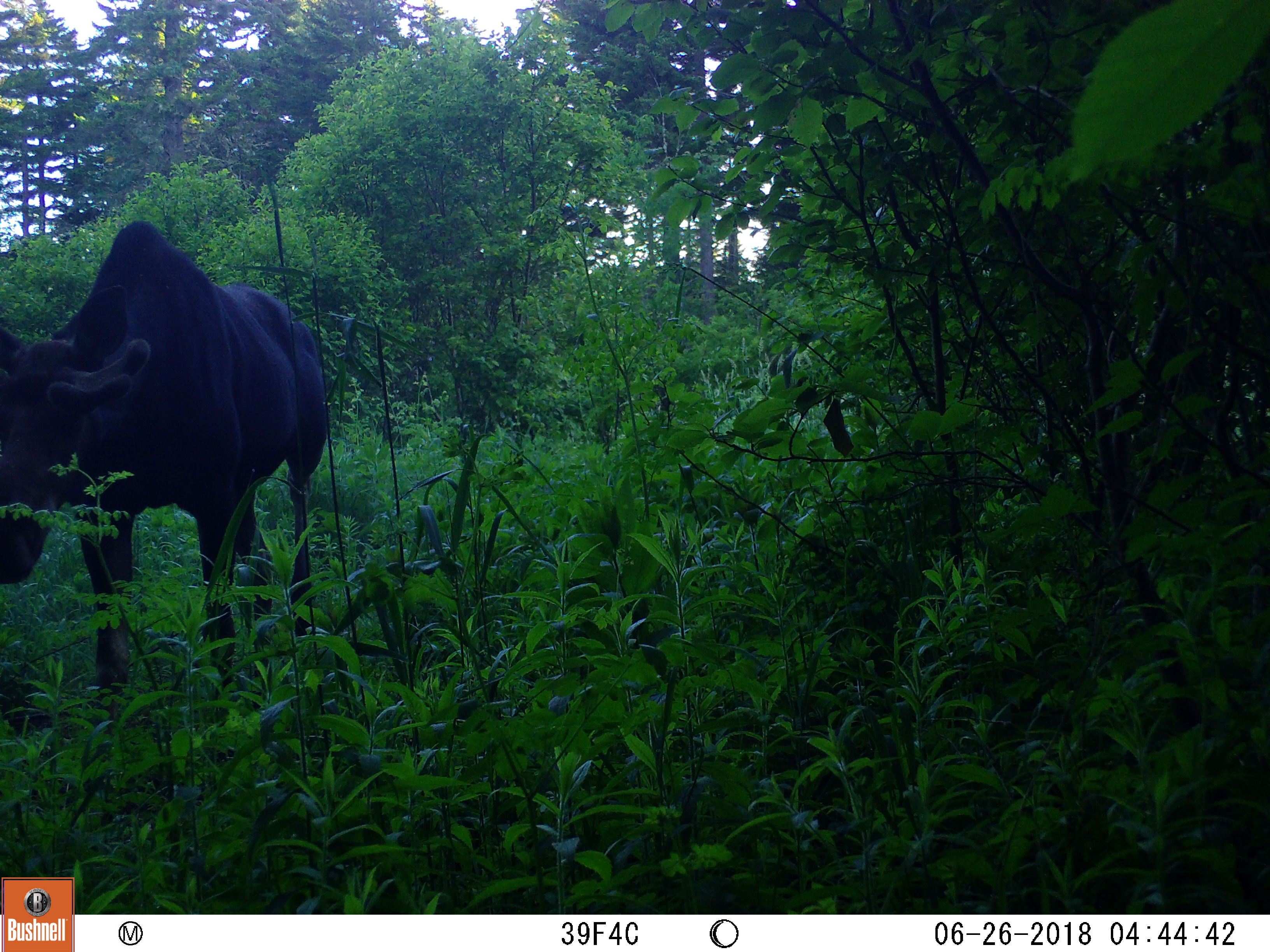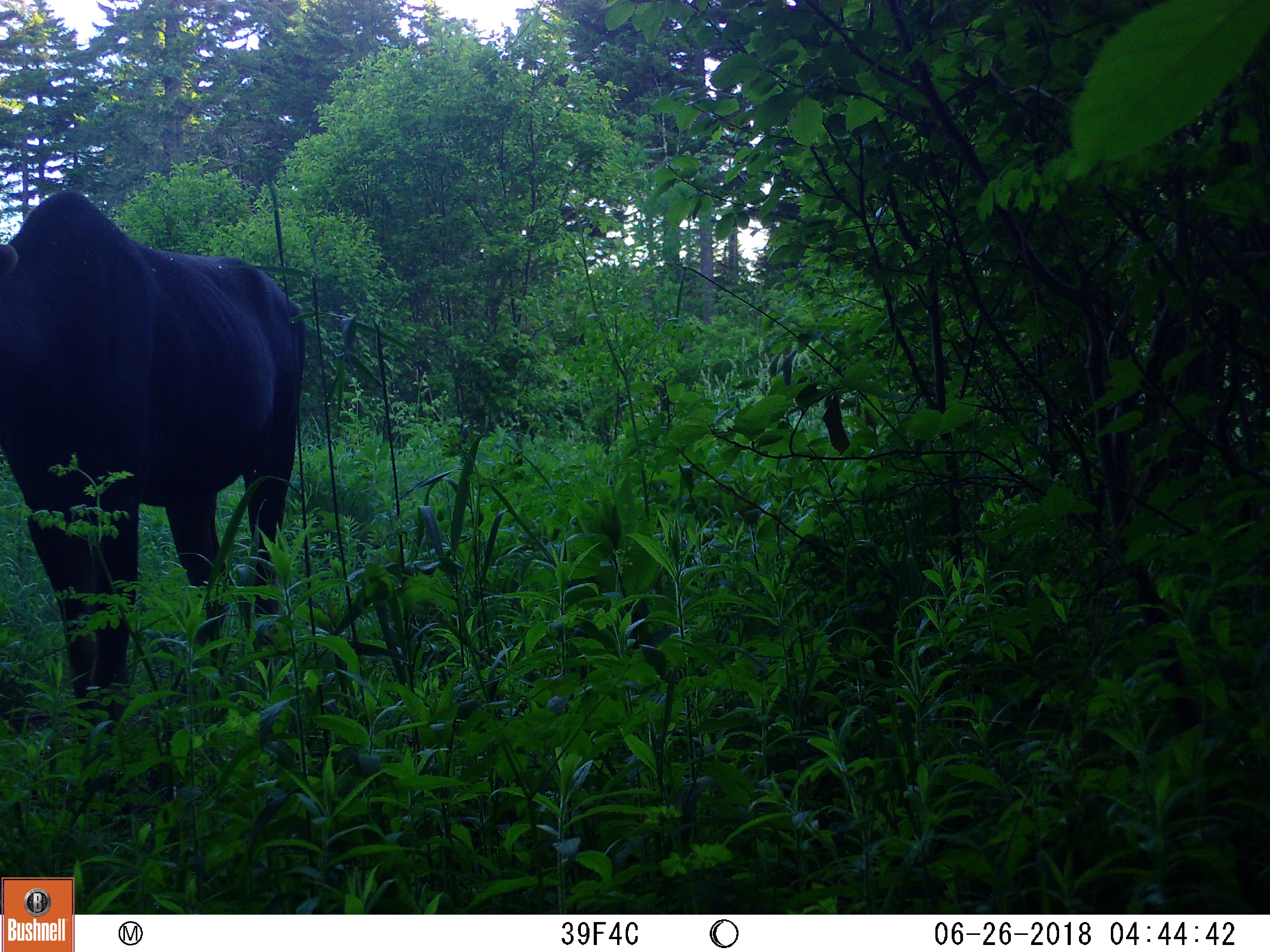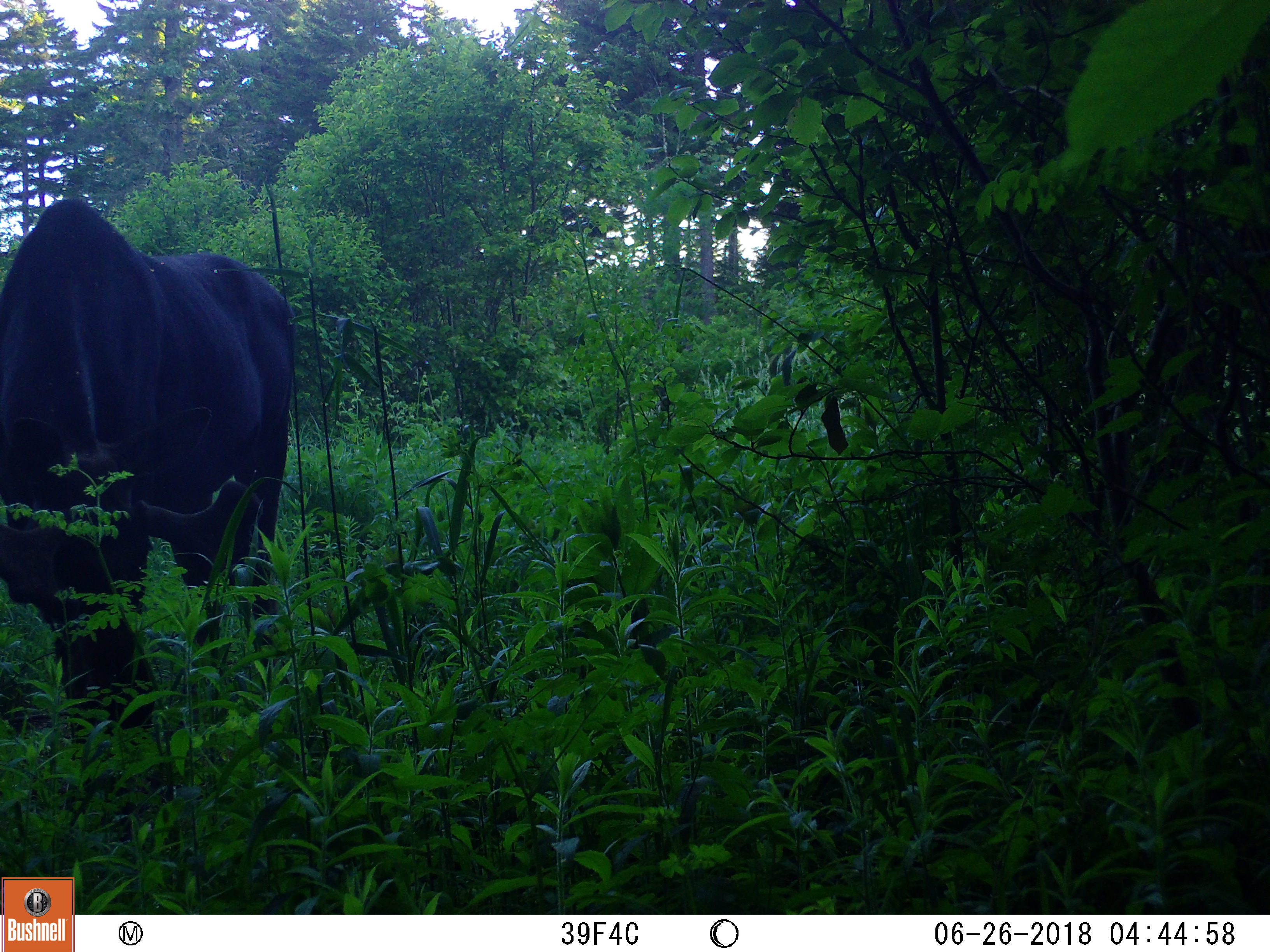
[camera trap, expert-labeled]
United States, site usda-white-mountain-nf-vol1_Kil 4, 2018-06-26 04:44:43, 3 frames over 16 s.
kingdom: Animalia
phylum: Chordata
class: Mammalia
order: Artiodactyla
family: Cervidae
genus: Alces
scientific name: Alces alces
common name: moose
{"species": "moose (Alces alces)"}